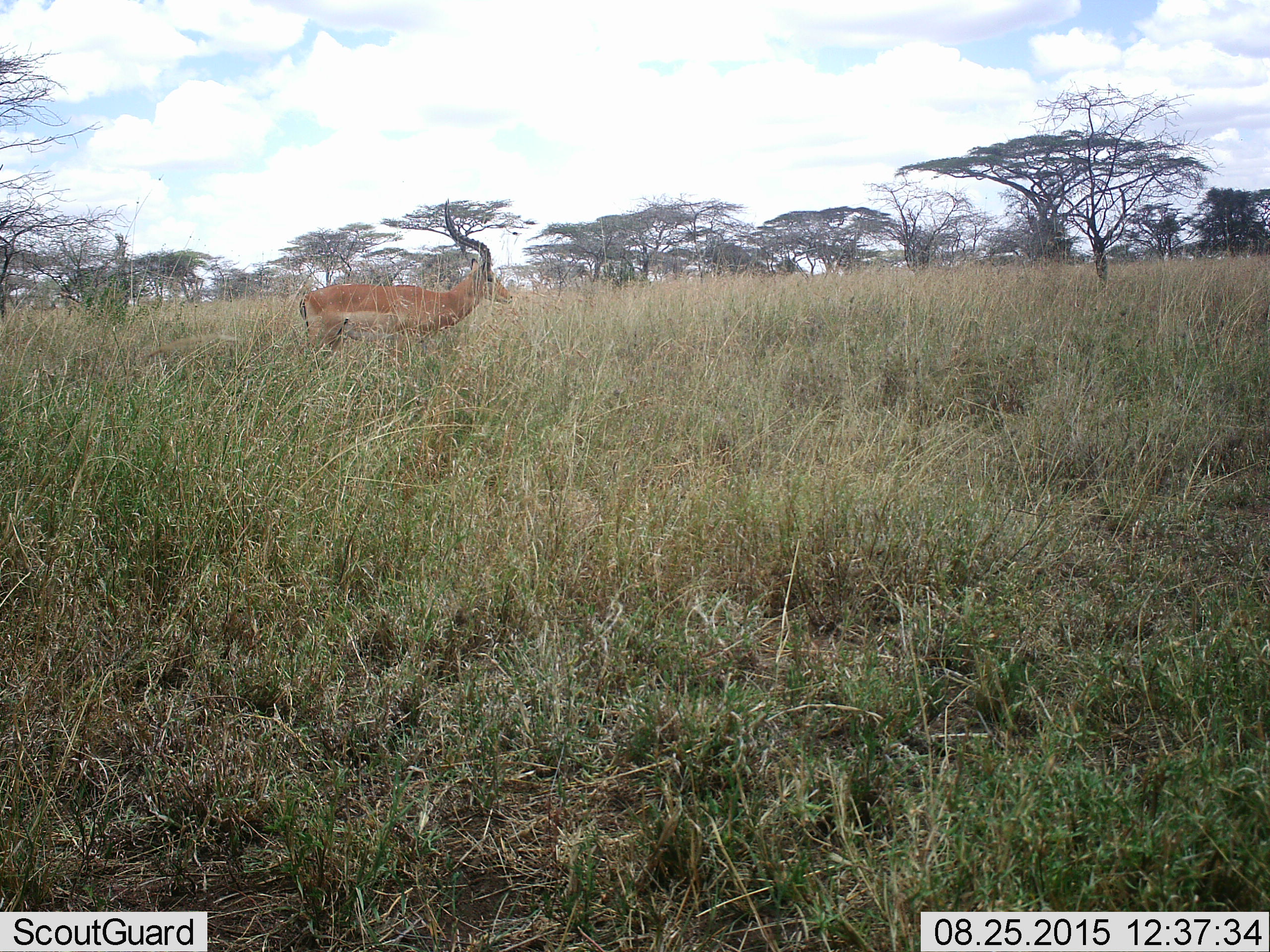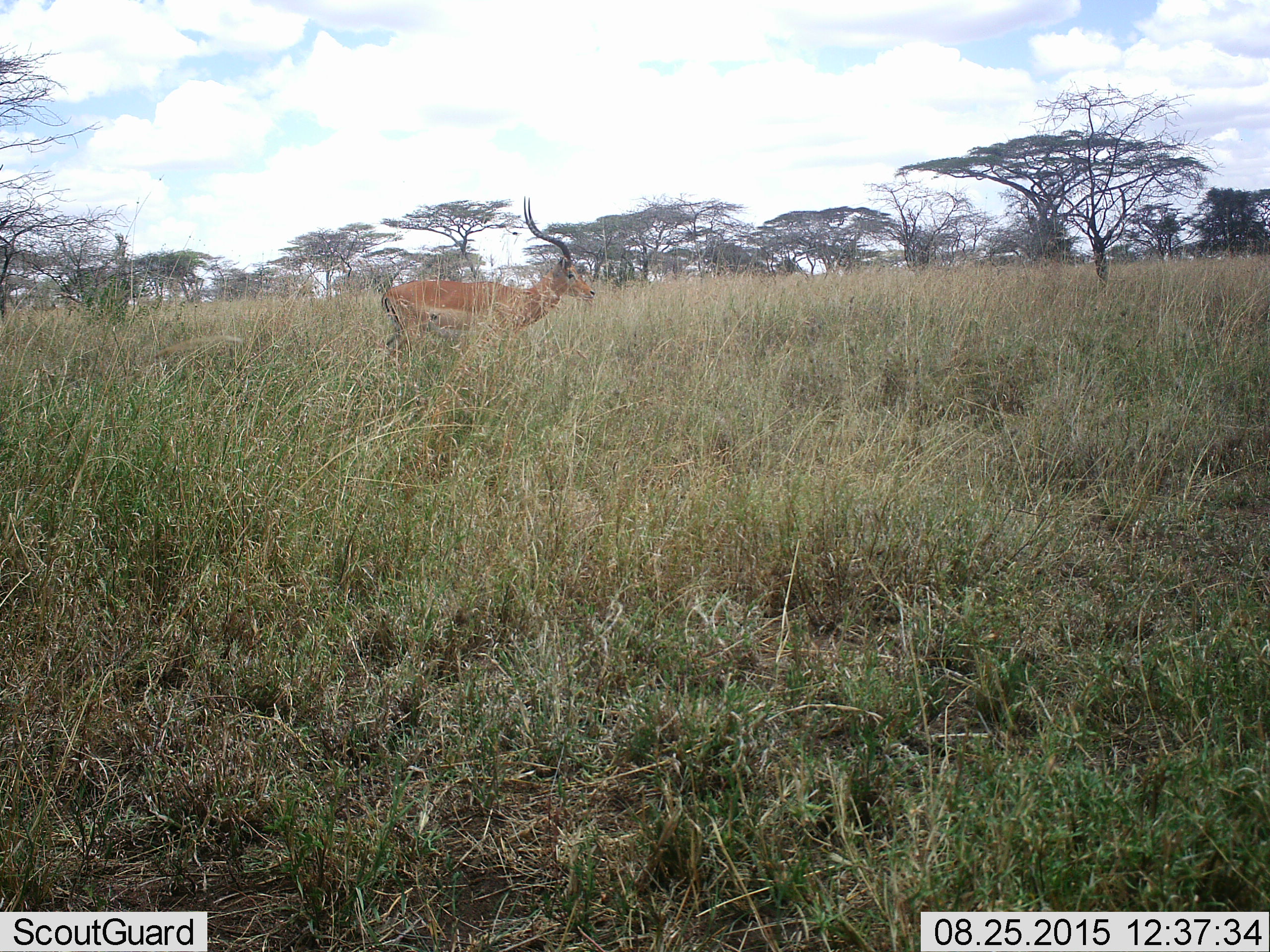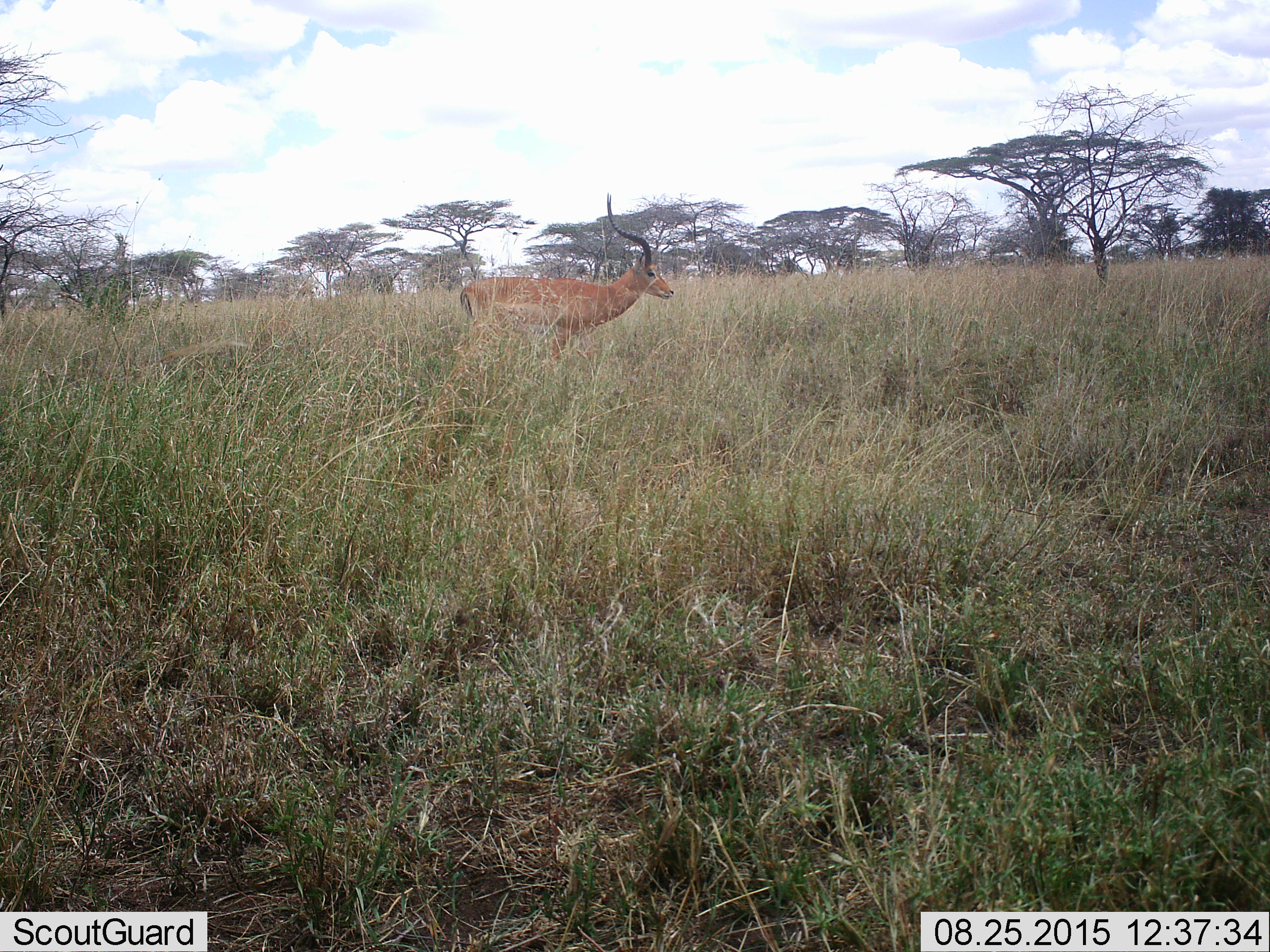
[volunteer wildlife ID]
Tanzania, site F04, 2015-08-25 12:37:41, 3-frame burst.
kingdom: Animalia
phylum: Chordata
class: Mammalia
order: Artiodactyla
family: Bovidae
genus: Aepyceros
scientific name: Aepyceros melampus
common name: impala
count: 1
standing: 27%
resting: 0%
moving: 73%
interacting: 0%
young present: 0%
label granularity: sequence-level